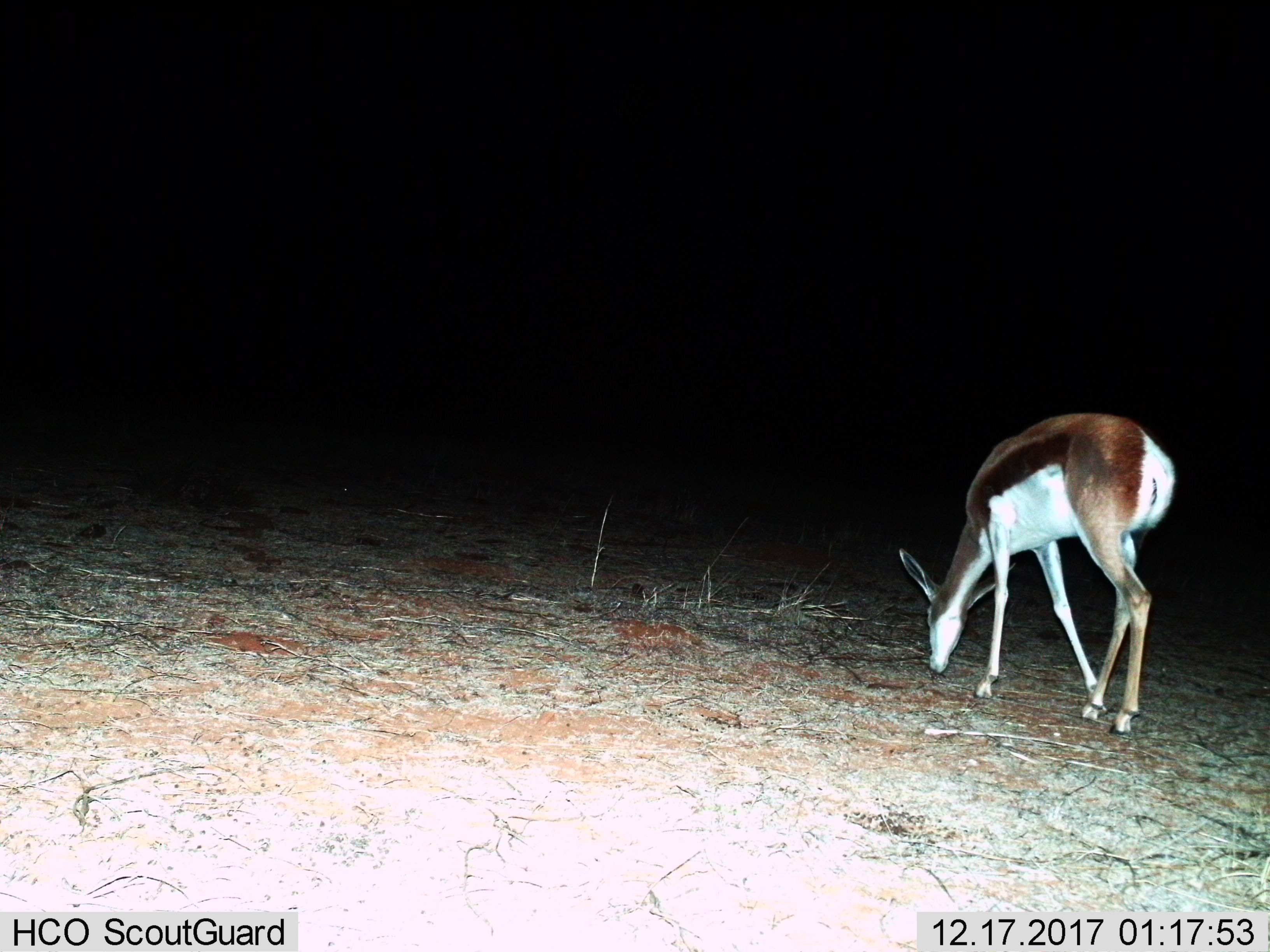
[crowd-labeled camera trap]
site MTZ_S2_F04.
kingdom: Animalia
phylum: Chordata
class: Mammalia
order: Artiodactyla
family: Bovidae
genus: Antidorcas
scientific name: Antidorcas marsupialis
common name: springbok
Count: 1.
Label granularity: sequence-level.